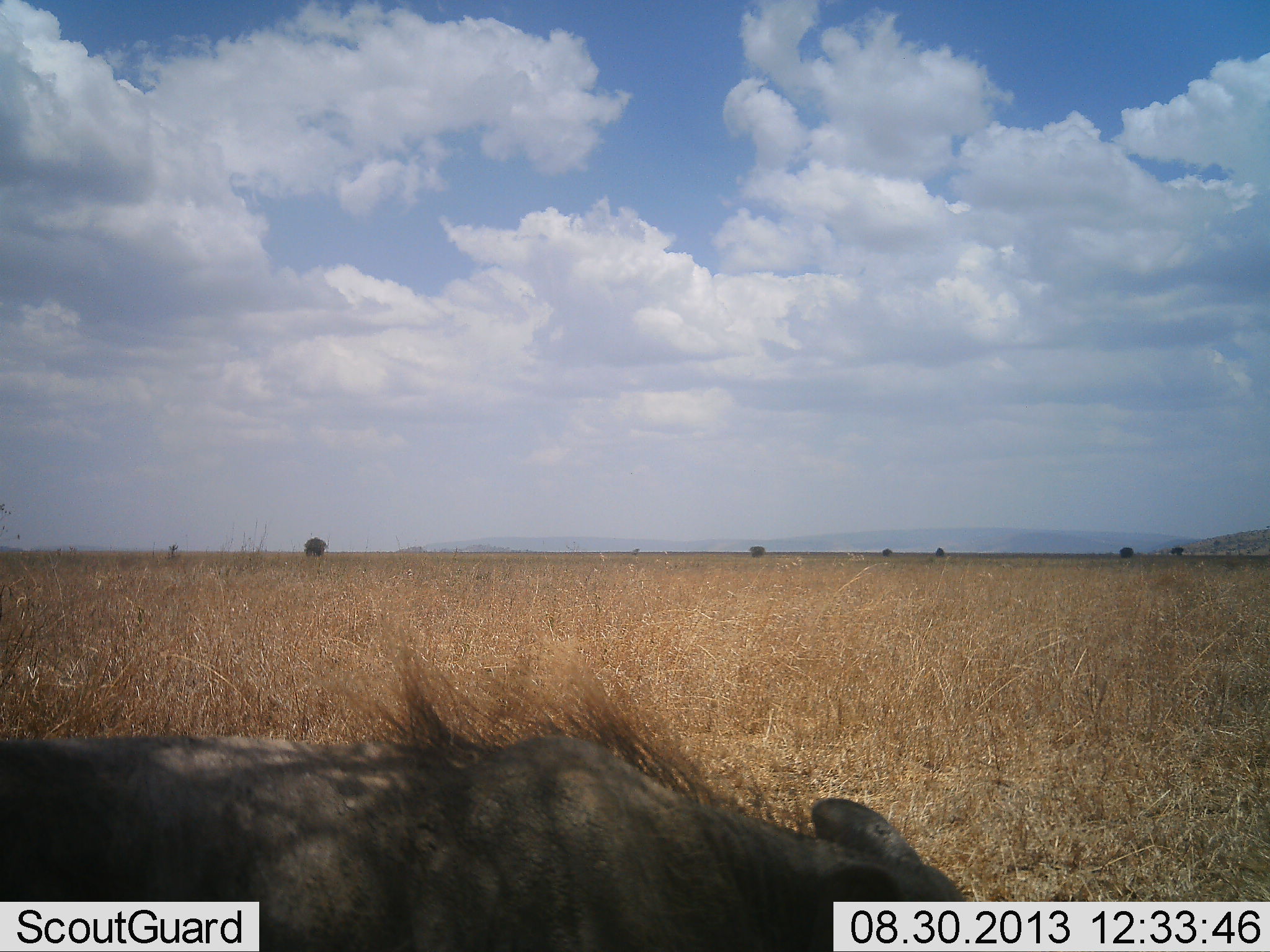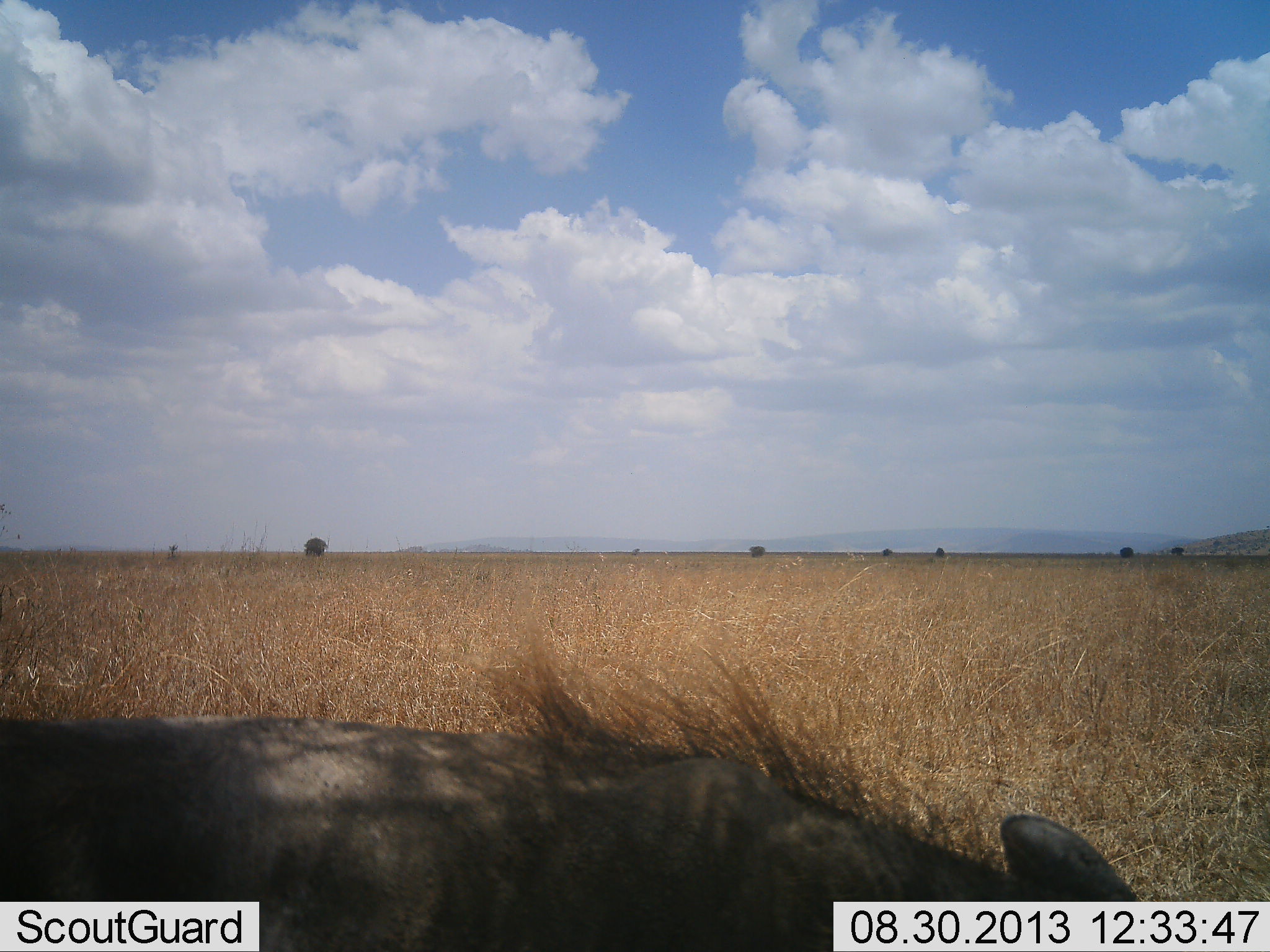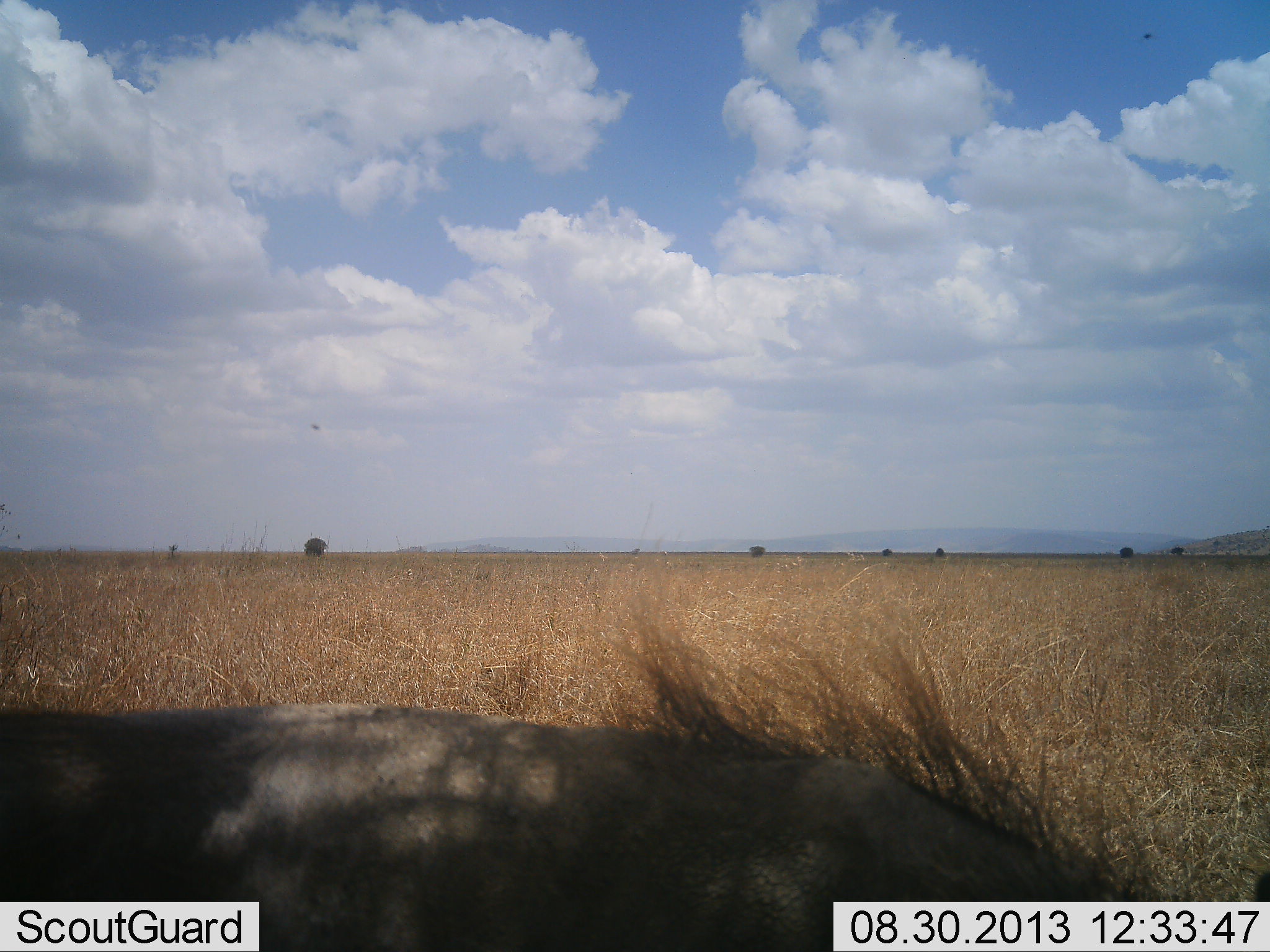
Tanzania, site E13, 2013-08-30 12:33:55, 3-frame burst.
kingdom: Animalia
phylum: Chordata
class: Mammalia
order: Artiodactyla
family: Suidae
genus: Phacochoerus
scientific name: Phacochoerus africanus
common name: warthog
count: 1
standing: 27%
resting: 0%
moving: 64%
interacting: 0%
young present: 0%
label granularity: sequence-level